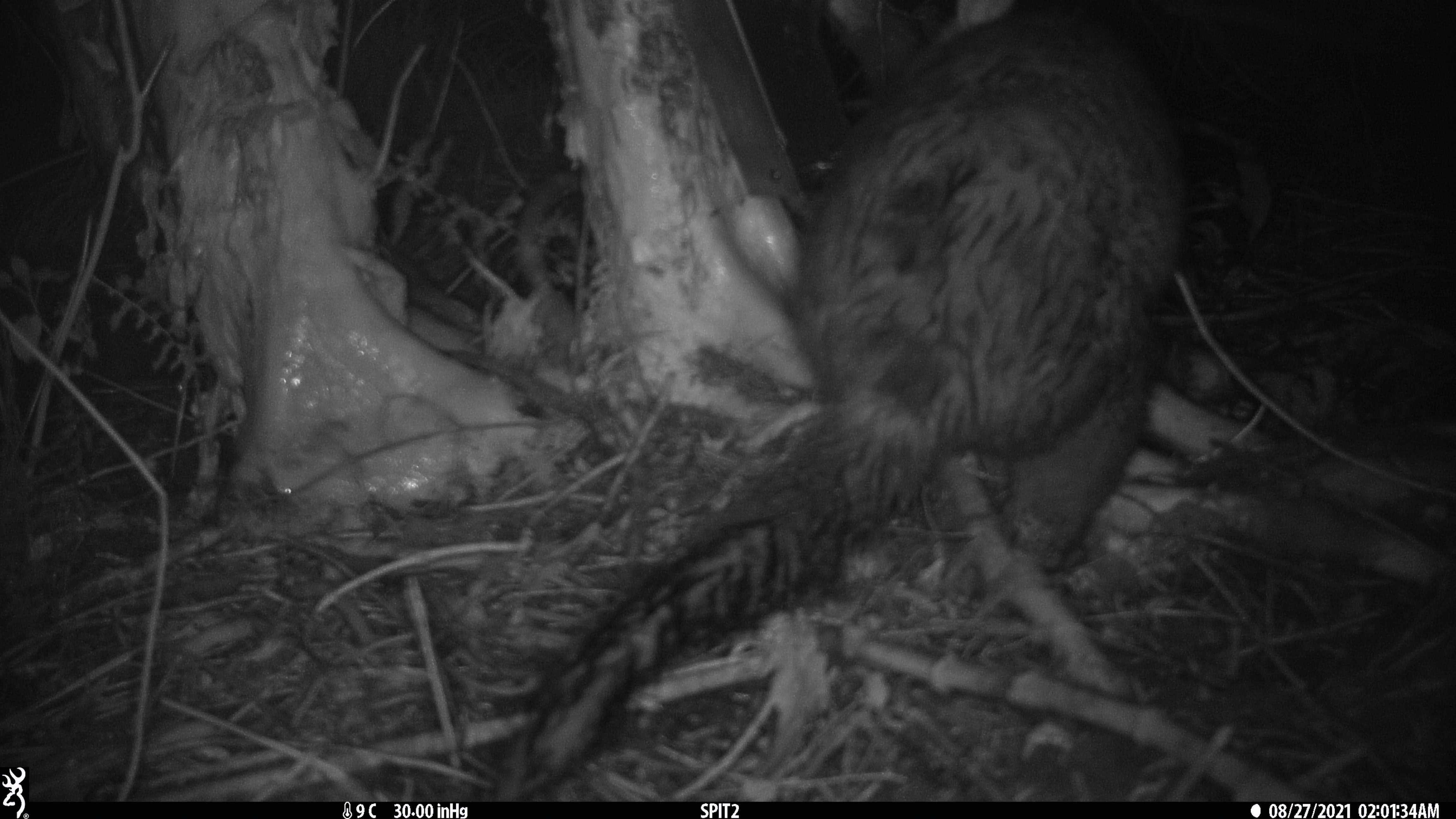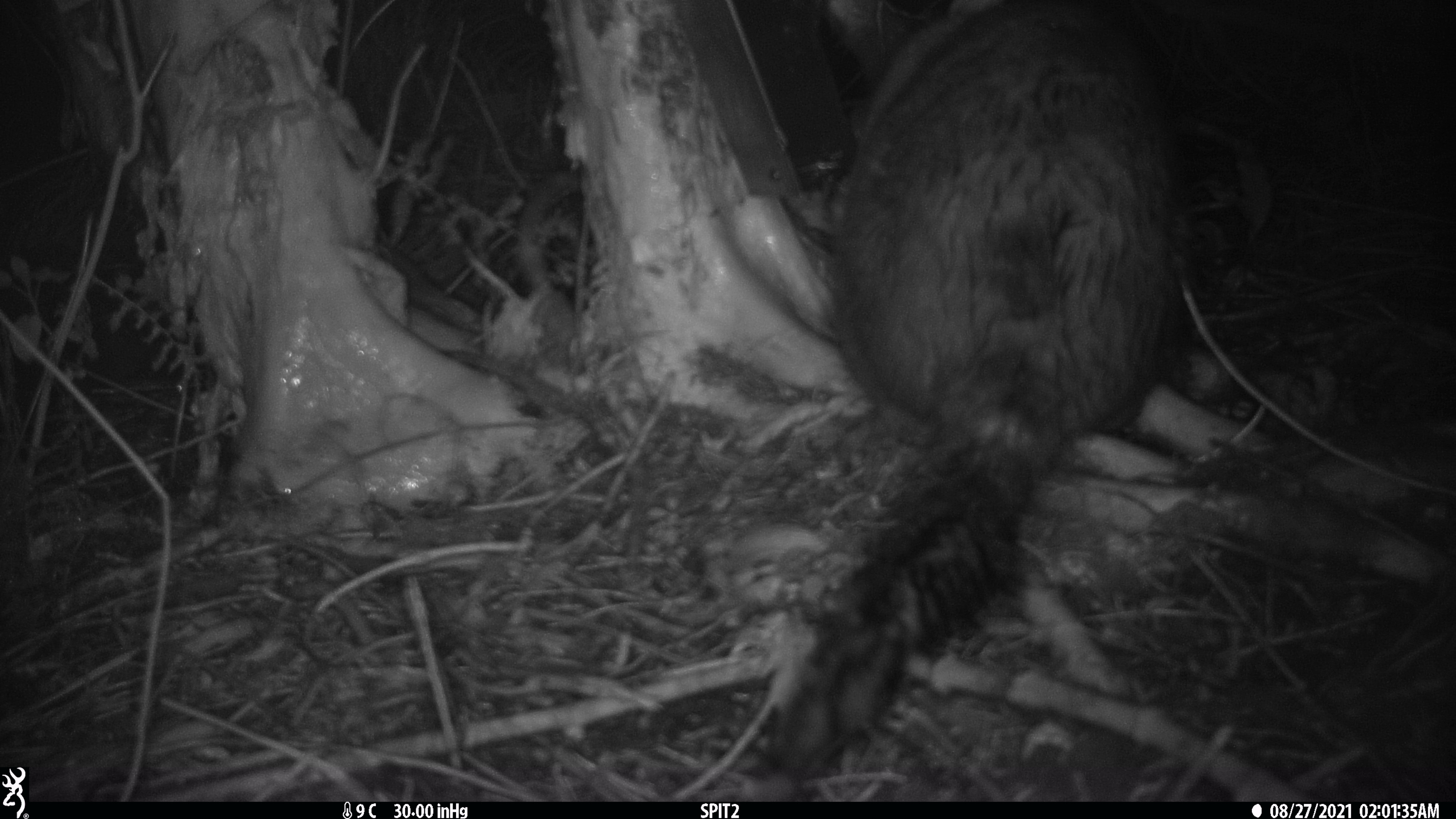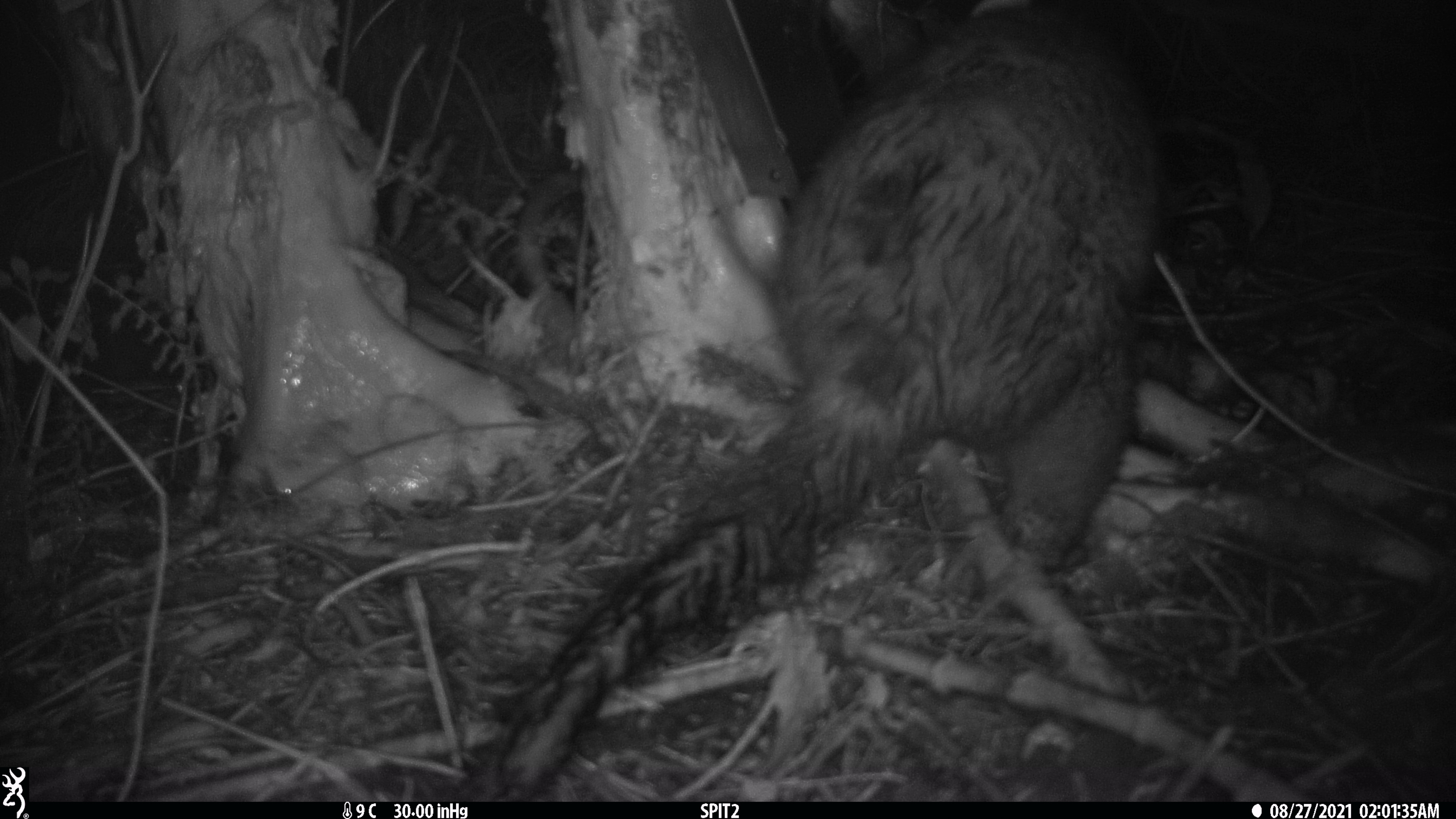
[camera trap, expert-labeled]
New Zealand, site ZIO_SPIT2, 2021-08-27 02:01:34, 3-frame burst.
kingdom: Animalia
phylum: Chordata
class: Mammalia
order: Diprotodontia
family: Phalangeridae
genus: Trichosurus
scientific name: Trichosurus vulpecula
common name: common brushtail possum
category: possum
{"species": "possum (common brushtail possum) (Trichosurus vulpecula)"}